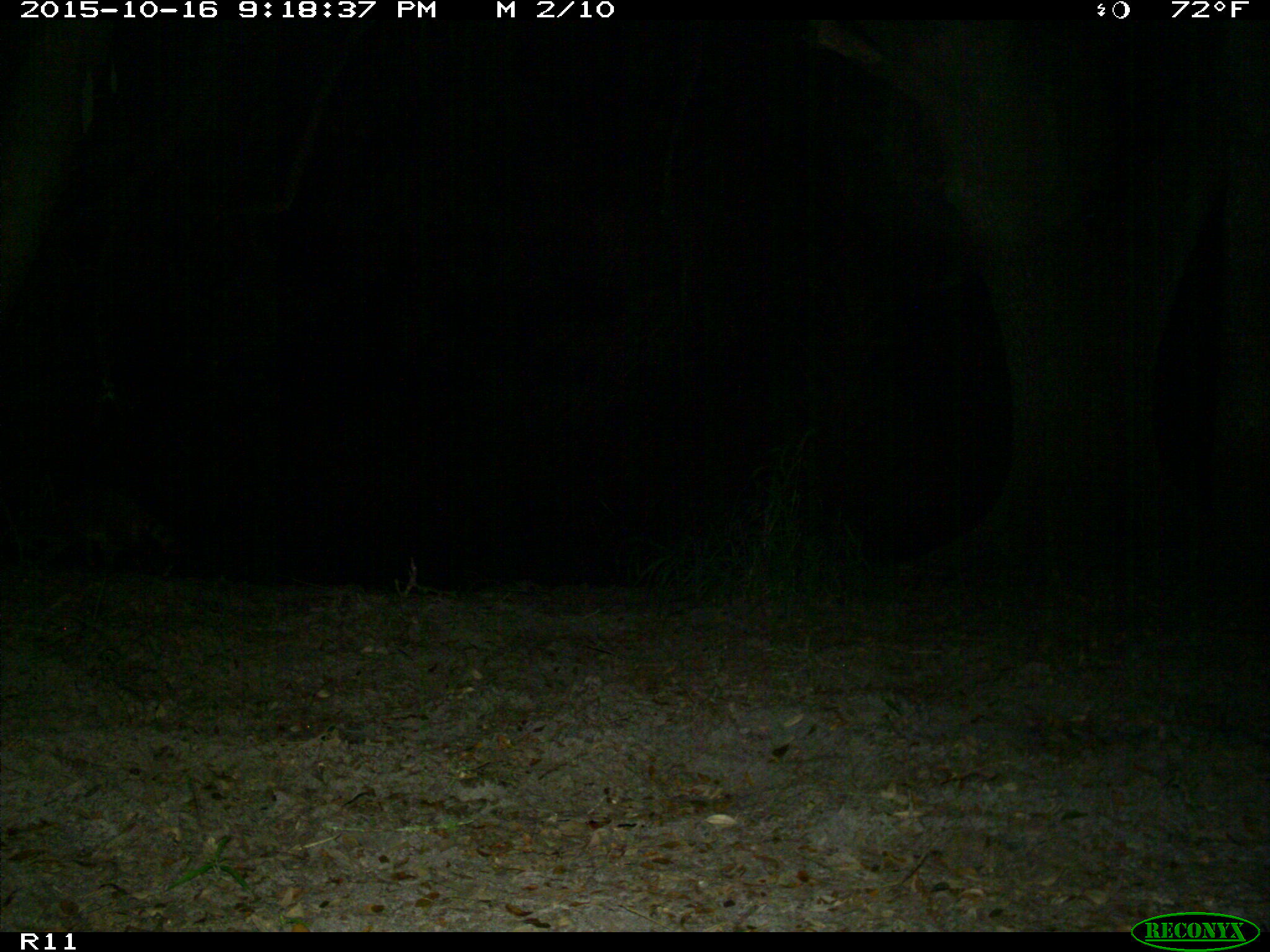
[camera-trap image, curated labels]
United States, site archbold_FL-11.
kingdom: Animalia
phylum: Chordata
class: Mammalia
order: Carnivora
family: Procyonidae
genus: Procyon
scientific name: Procyon lotor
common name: common raccoon